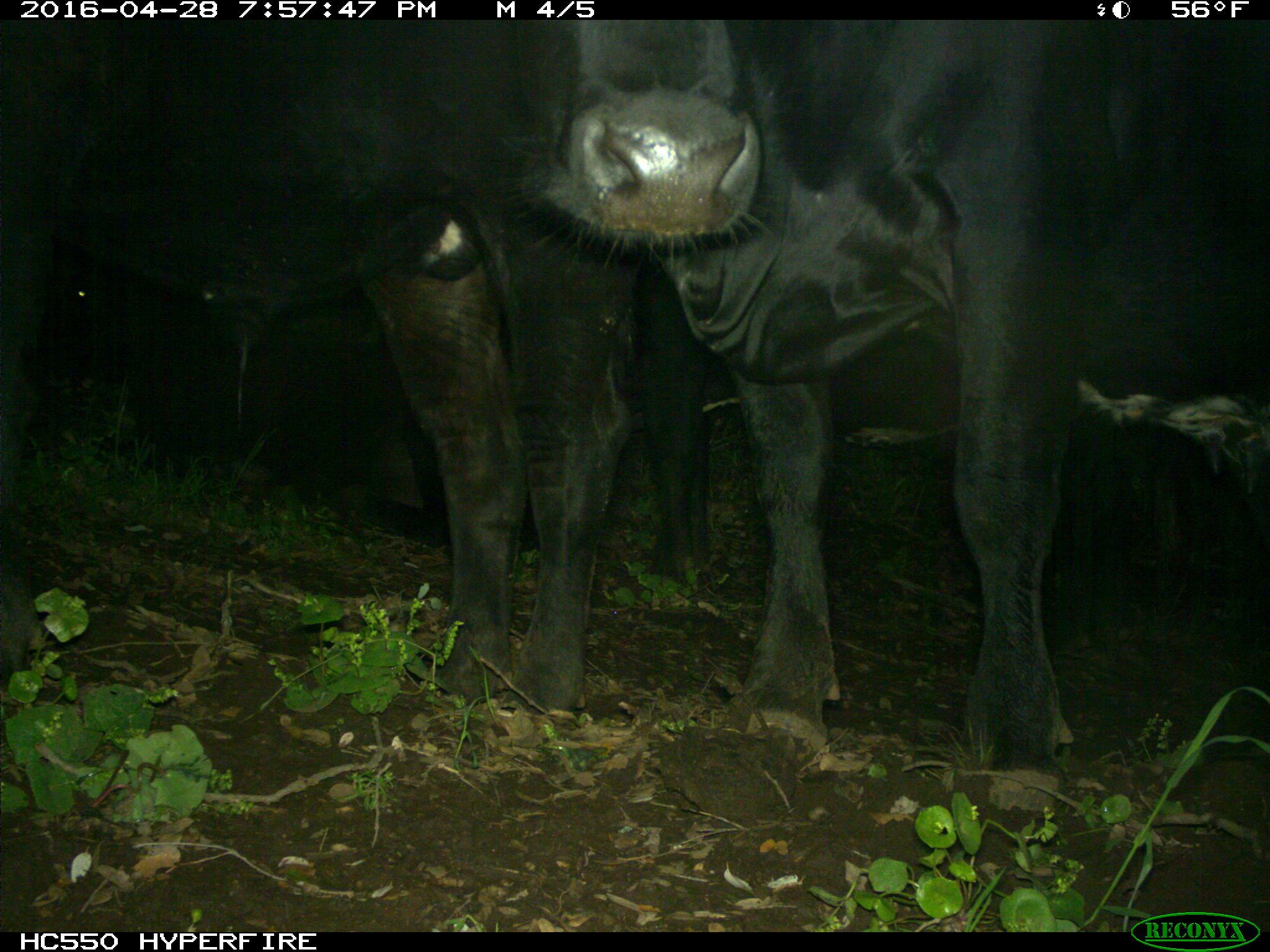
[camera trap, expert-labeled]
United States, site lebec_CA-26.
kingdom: Animalia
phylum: Chordata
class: Mammalia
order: Artiodactyla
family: Bovidae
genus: Bos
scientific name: Bos taurus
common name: domestic cow